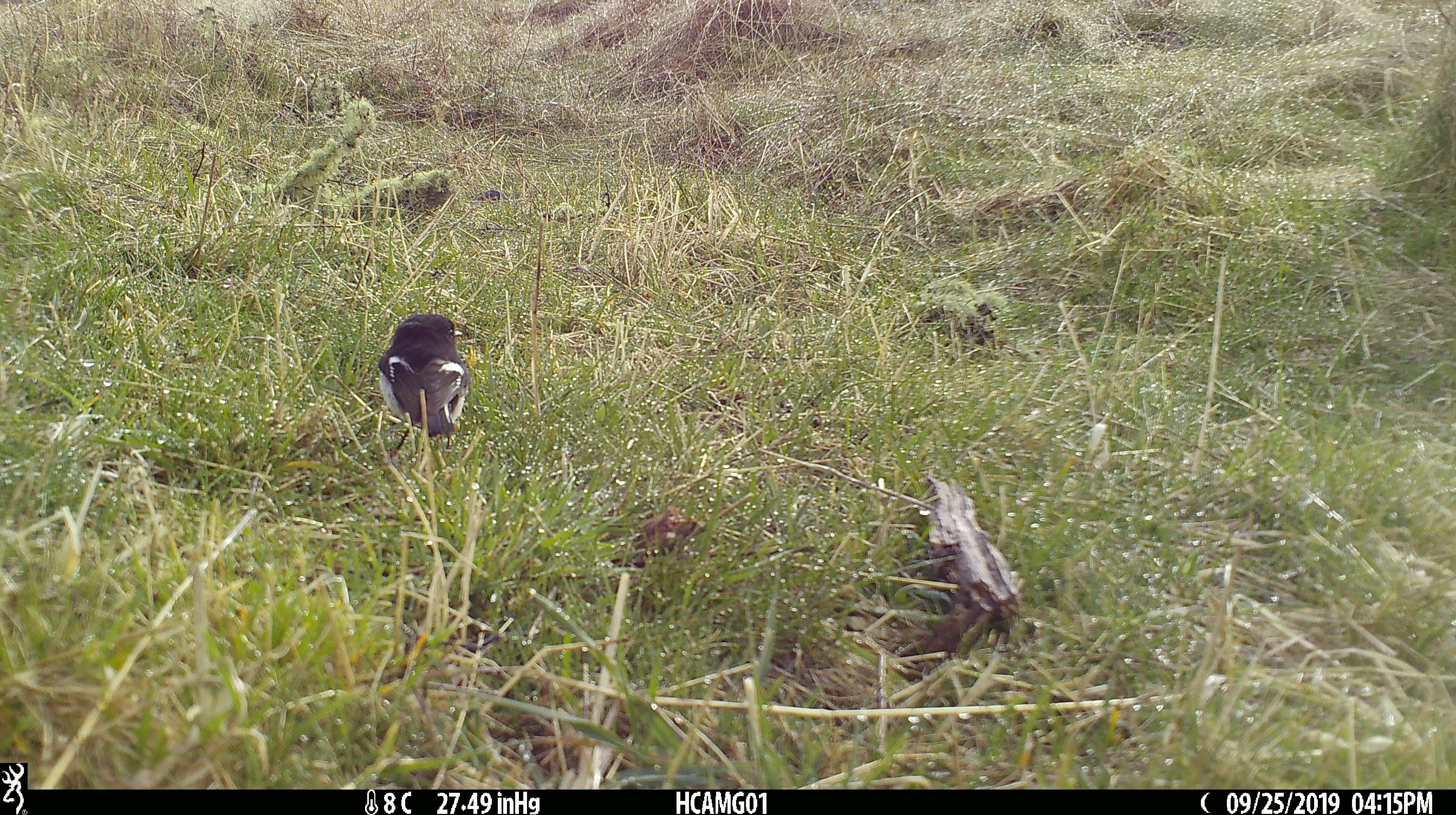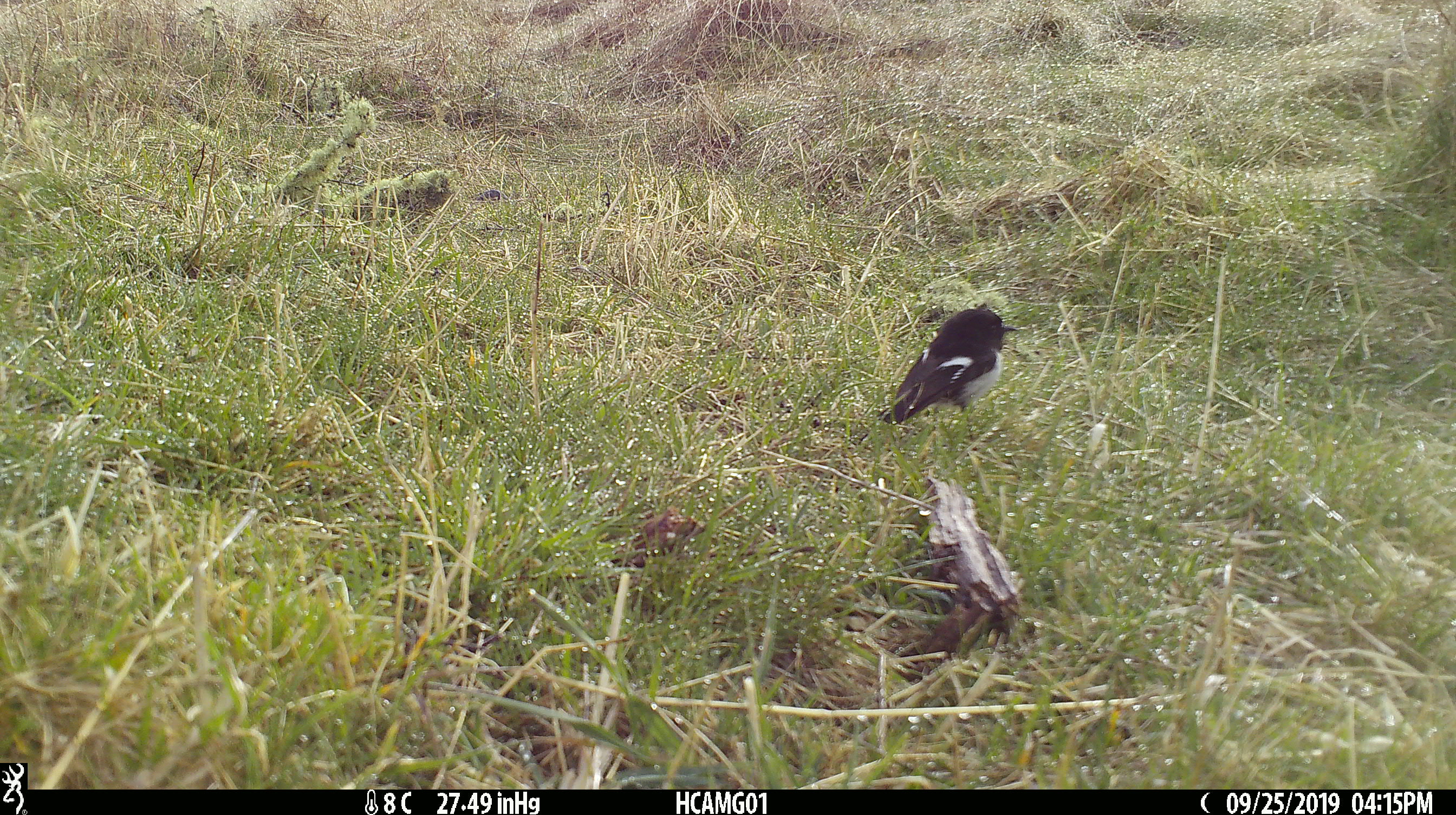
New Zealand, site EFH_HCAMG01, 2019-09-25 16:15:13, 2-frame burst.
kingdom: Animalia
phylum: Chordata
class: Aves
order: Passeriformes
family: Petroicidae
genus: Petroica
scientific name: Petroica macrocephala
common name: tomtit